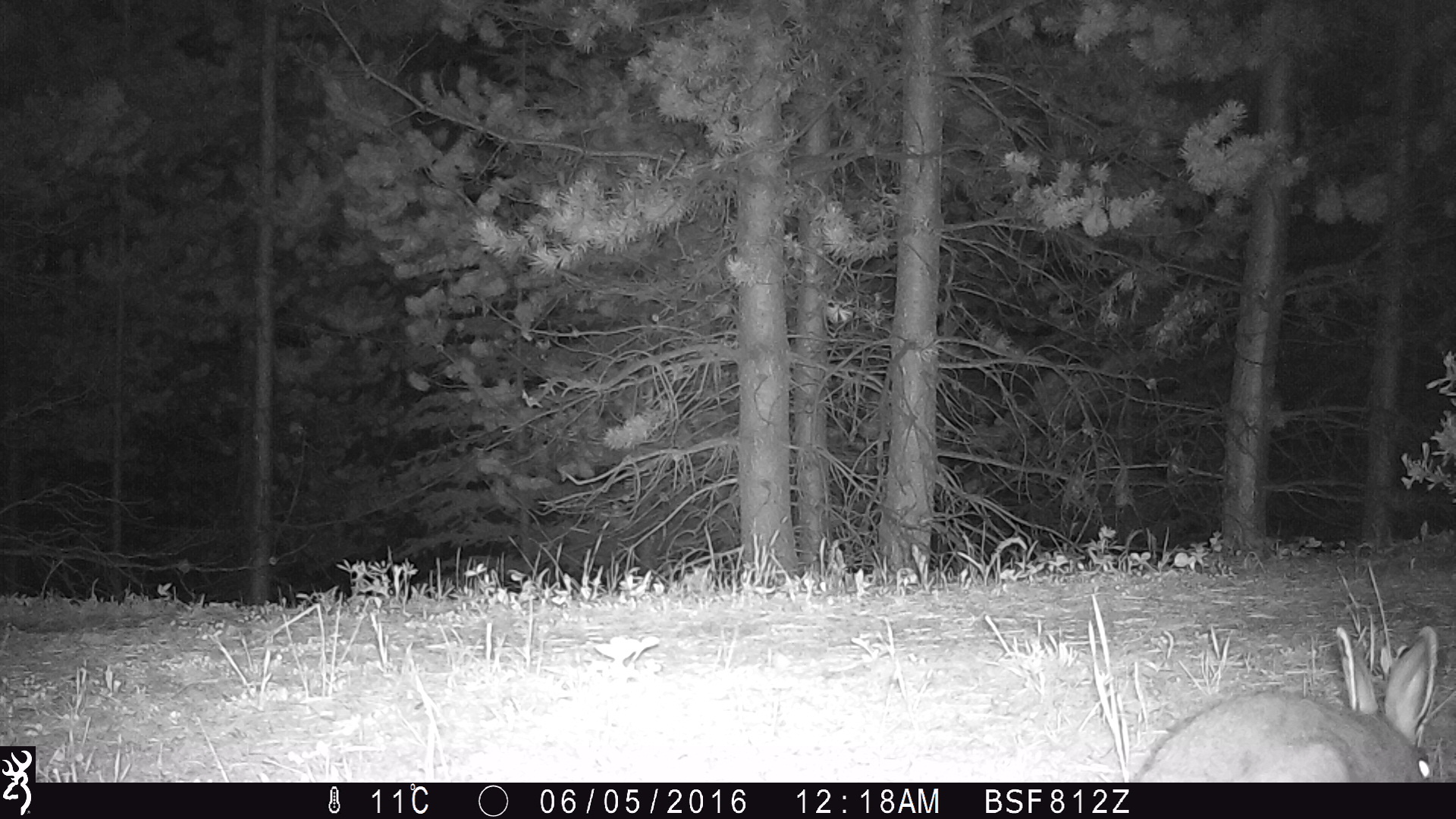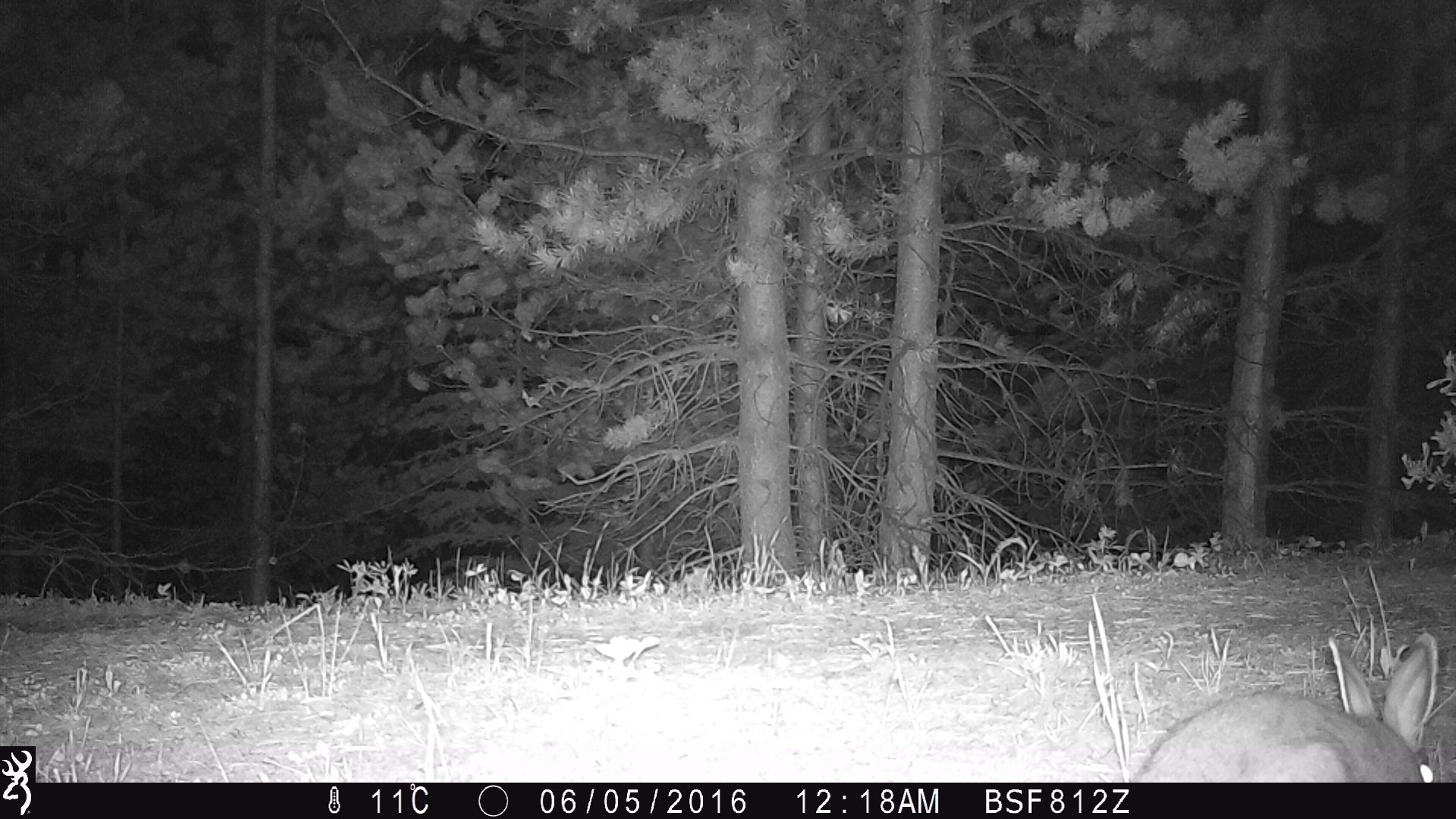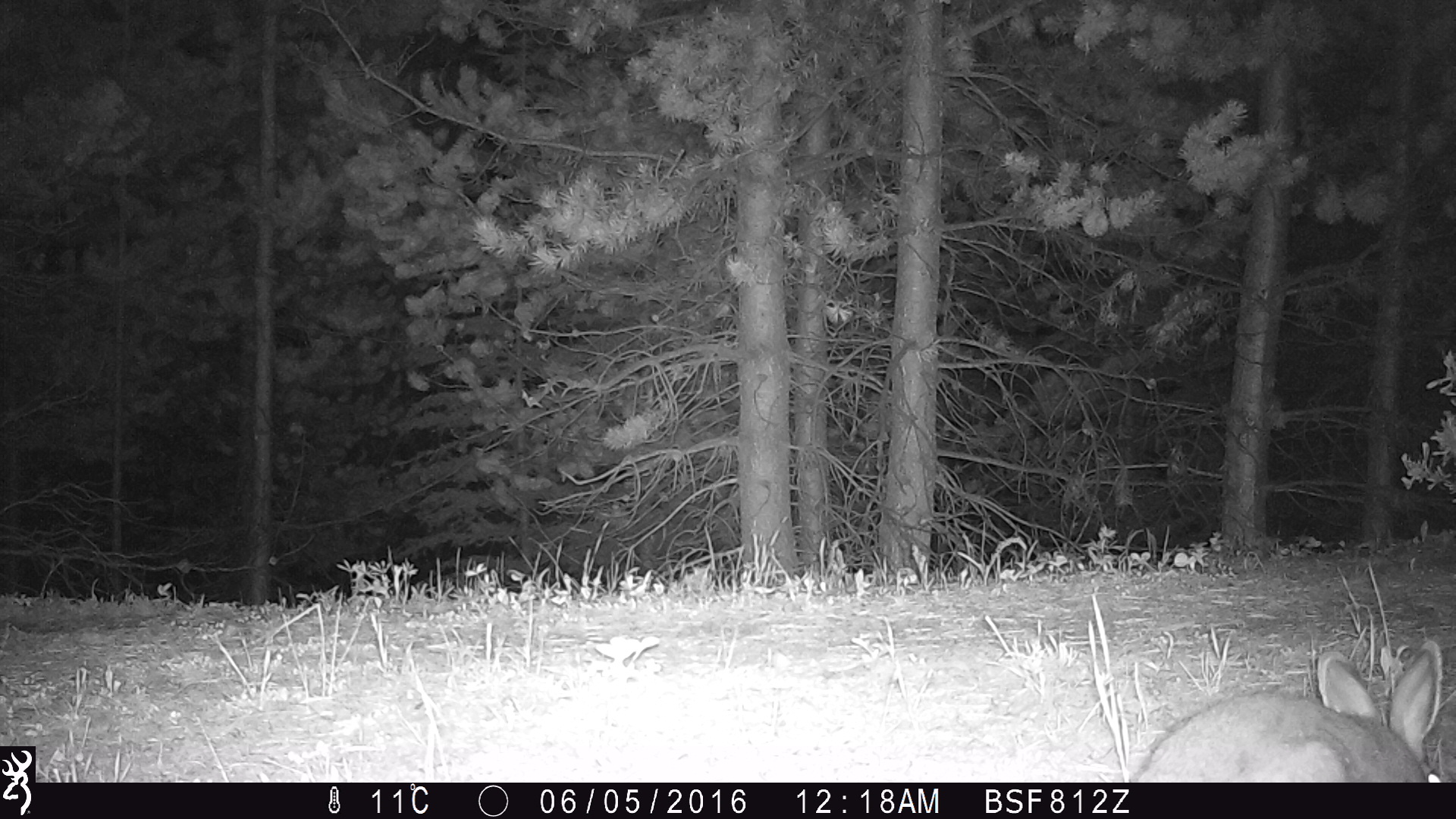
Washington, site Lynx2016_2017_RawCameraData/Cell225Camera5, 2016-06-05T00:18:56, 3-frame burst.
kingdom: Animalia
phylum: Chordata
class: Mammalia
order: Lagomorpha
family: Leporidae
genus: Lepus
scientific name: Lepus americanus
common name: snowshoe hare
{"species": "Lepus americanus (snowshoe hare)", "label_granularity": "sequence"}